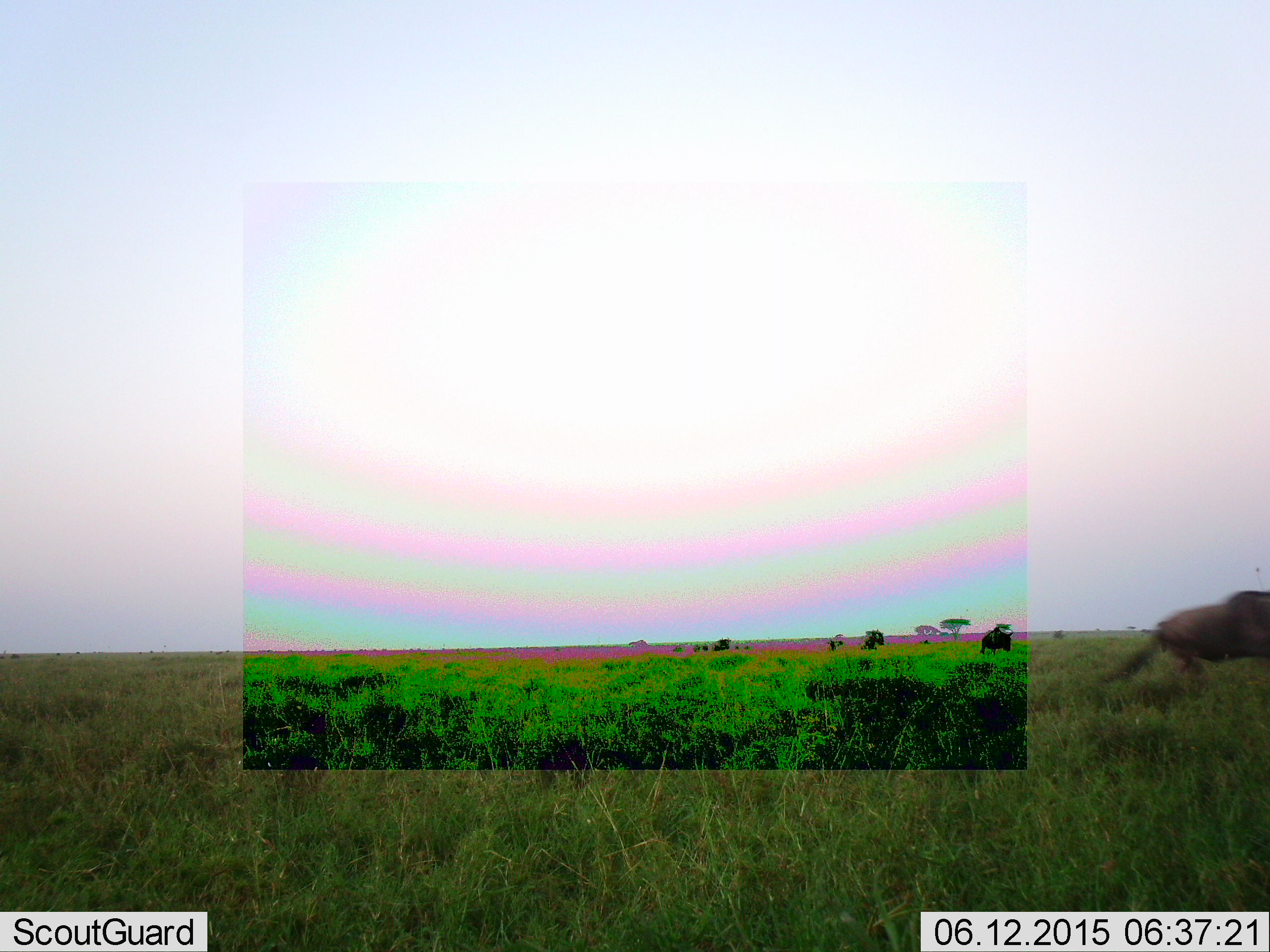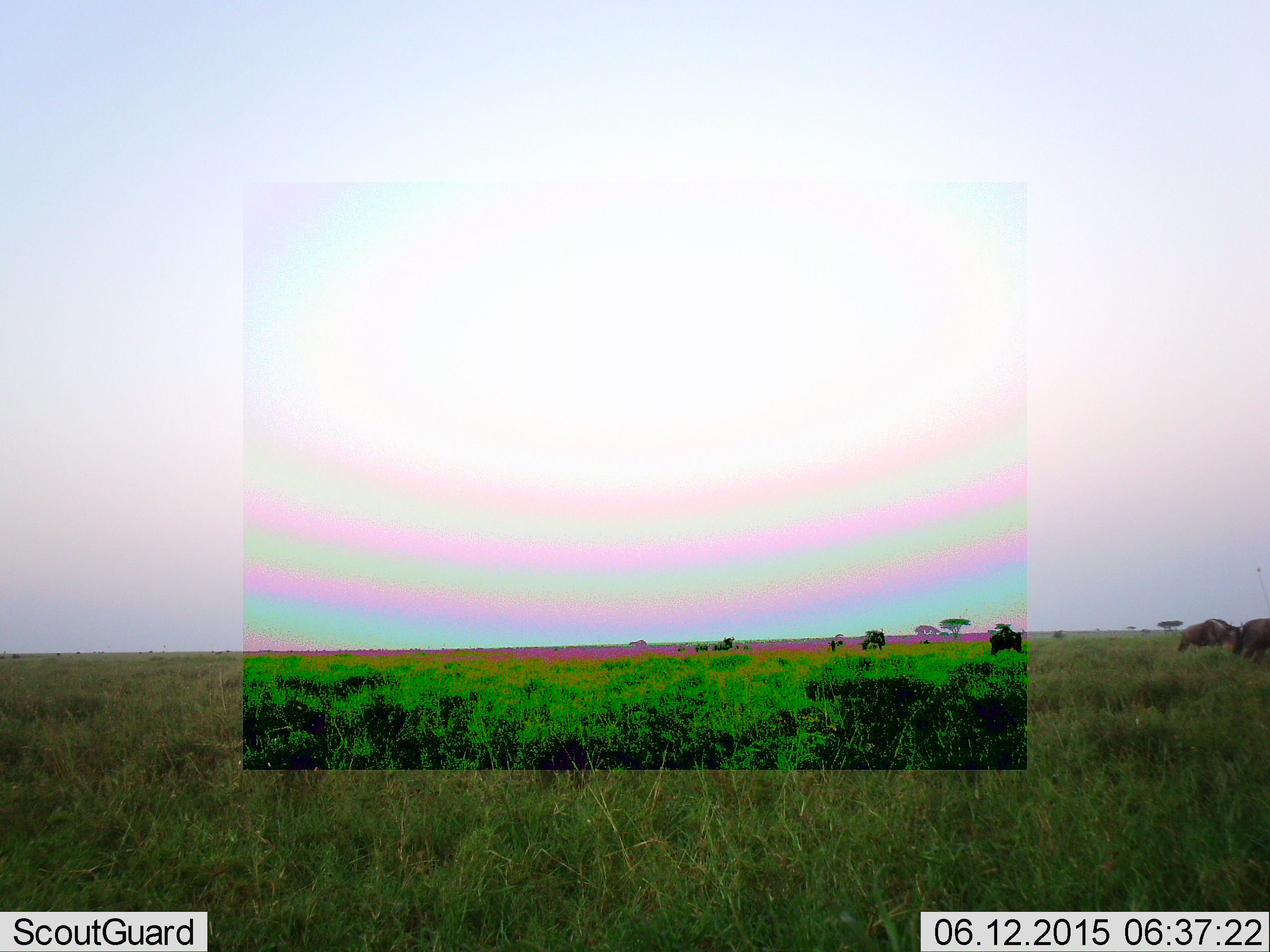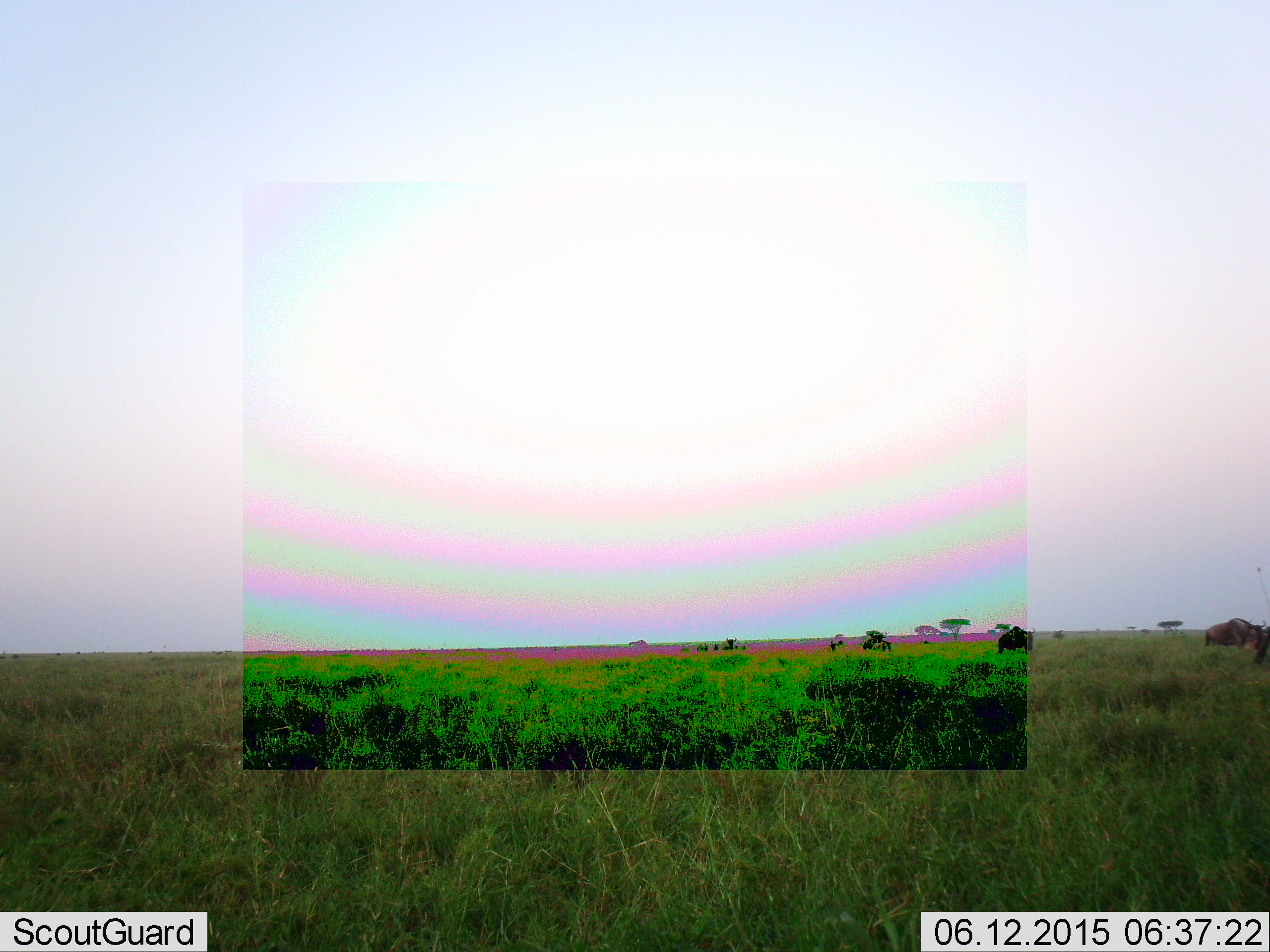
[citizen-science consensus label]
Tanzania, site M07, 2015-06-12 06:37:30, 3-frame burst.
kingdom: Animalia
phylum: Chordata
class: Mammalia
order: Artiodactyla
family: Bovidae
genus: Connochaetes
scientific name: Connochaetes taurinus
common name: blue wildebeest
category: wildebeest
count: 6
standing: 0%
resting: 0%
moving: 90%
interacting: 0%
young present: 0%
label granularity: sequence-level